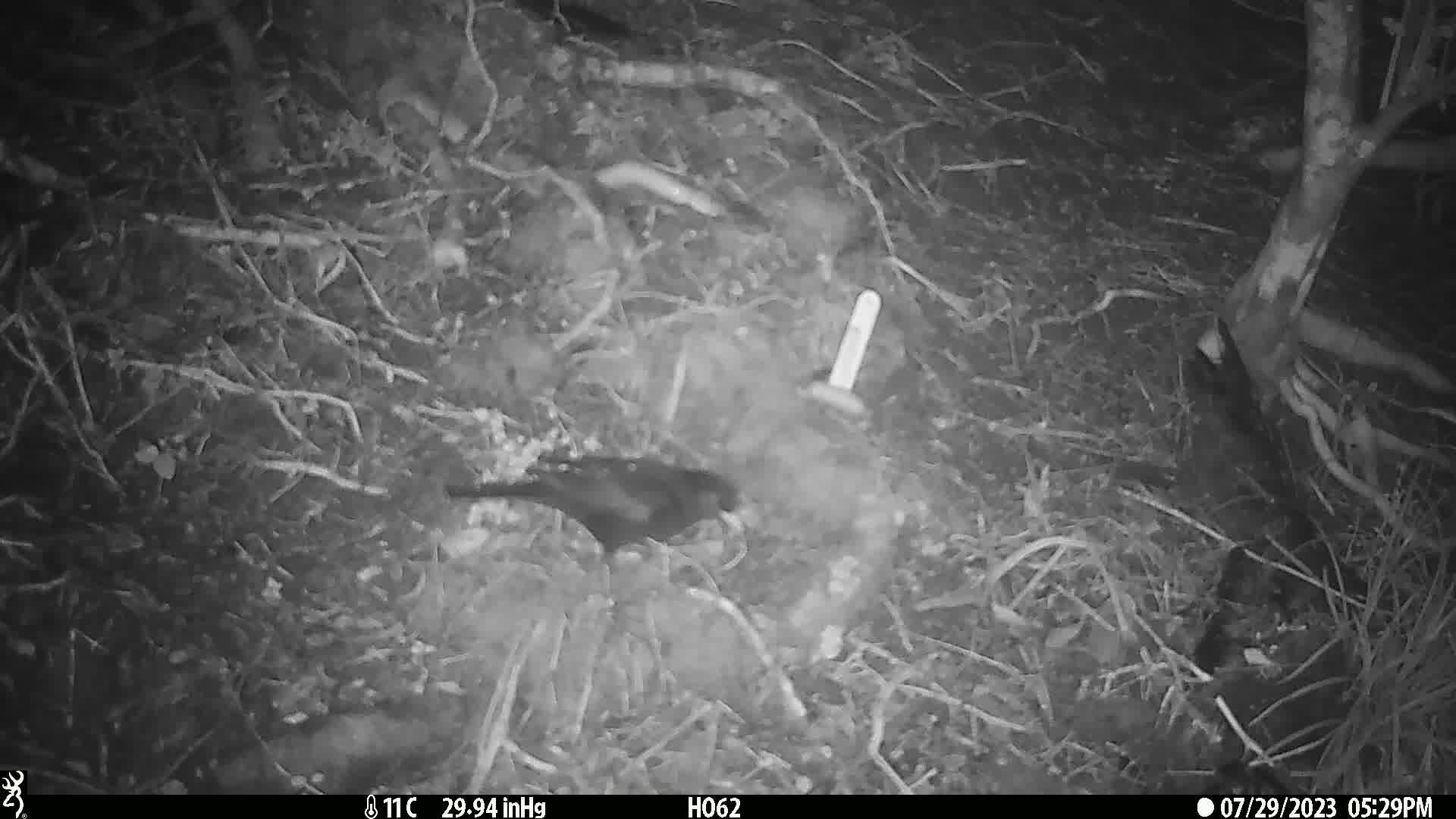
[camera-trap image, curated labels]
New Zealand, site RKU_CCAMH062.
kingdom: Animalia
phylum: Chordata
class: Aves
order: Passeriformes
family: Turdidae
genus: Turdus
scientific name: Turdus merula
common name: eurasian blackbird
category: blackbird